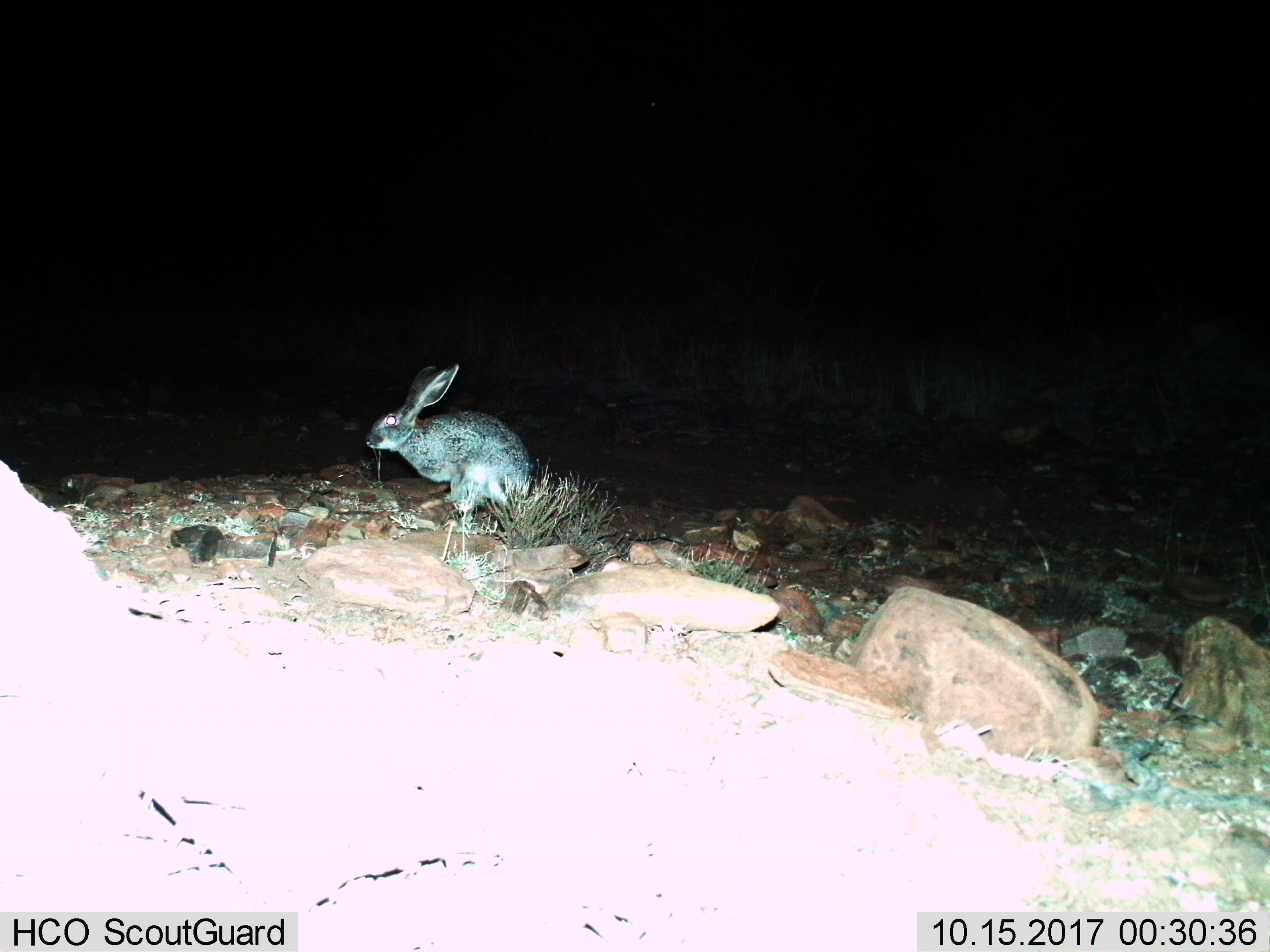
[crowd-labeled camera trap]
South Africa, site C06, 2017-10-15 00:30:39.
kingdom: Animalia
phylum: Chordata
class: Mammalia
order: Lagomorpha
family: Leporidae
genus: Lepus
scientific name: Lepus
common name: hare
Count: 1.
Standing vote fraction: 40%.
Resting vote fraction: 20%.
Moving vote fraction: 40%.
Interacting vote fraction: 0%.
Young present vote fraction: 0%.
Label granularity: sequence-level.